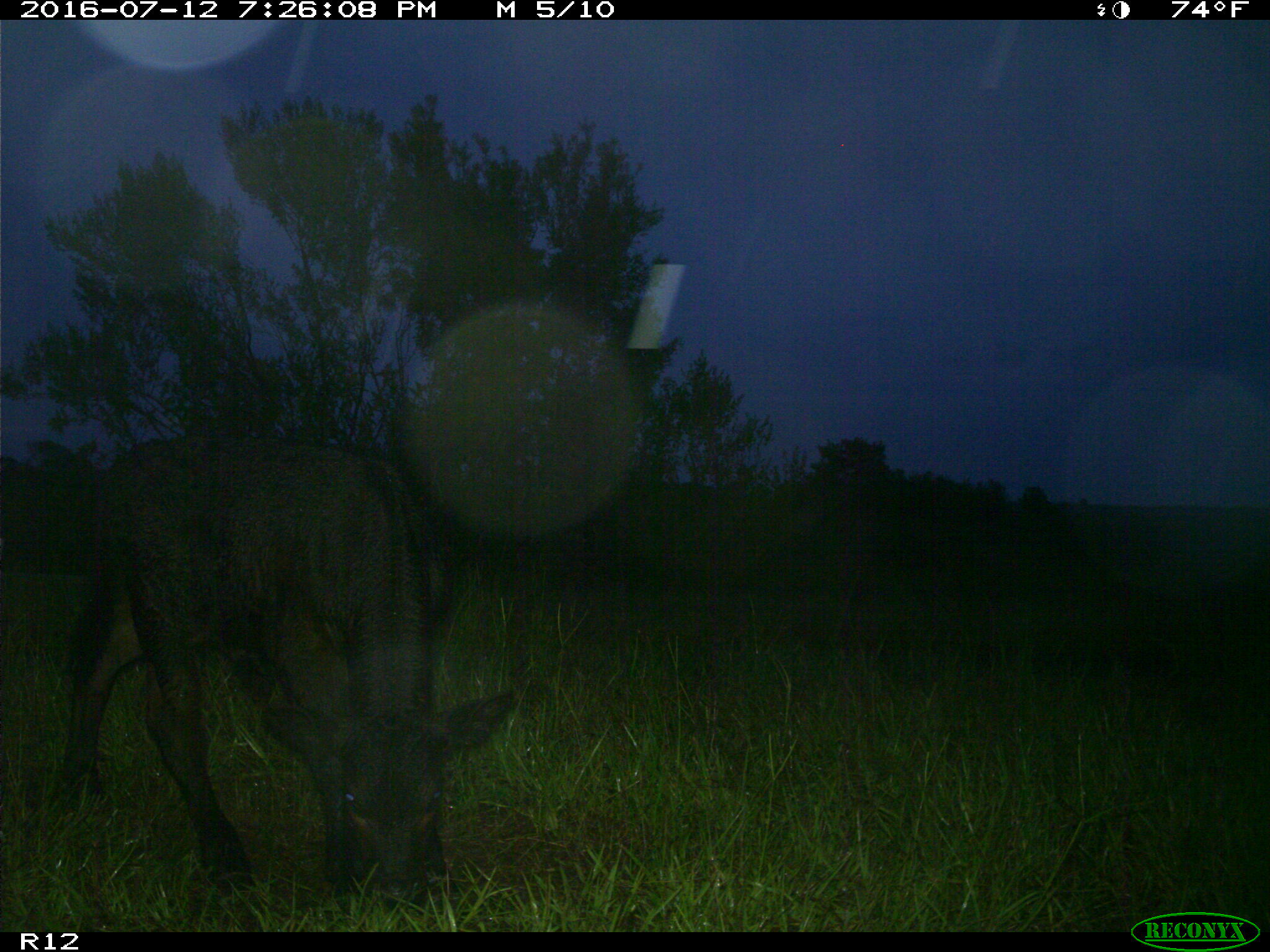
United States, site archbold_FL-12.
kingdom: Animalia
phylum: Chordata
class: Mammalia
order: Artiodactyla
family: Bovidae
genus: Bos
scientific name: Bos taurus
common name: domestic cow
Bos taurus (domestic cow).